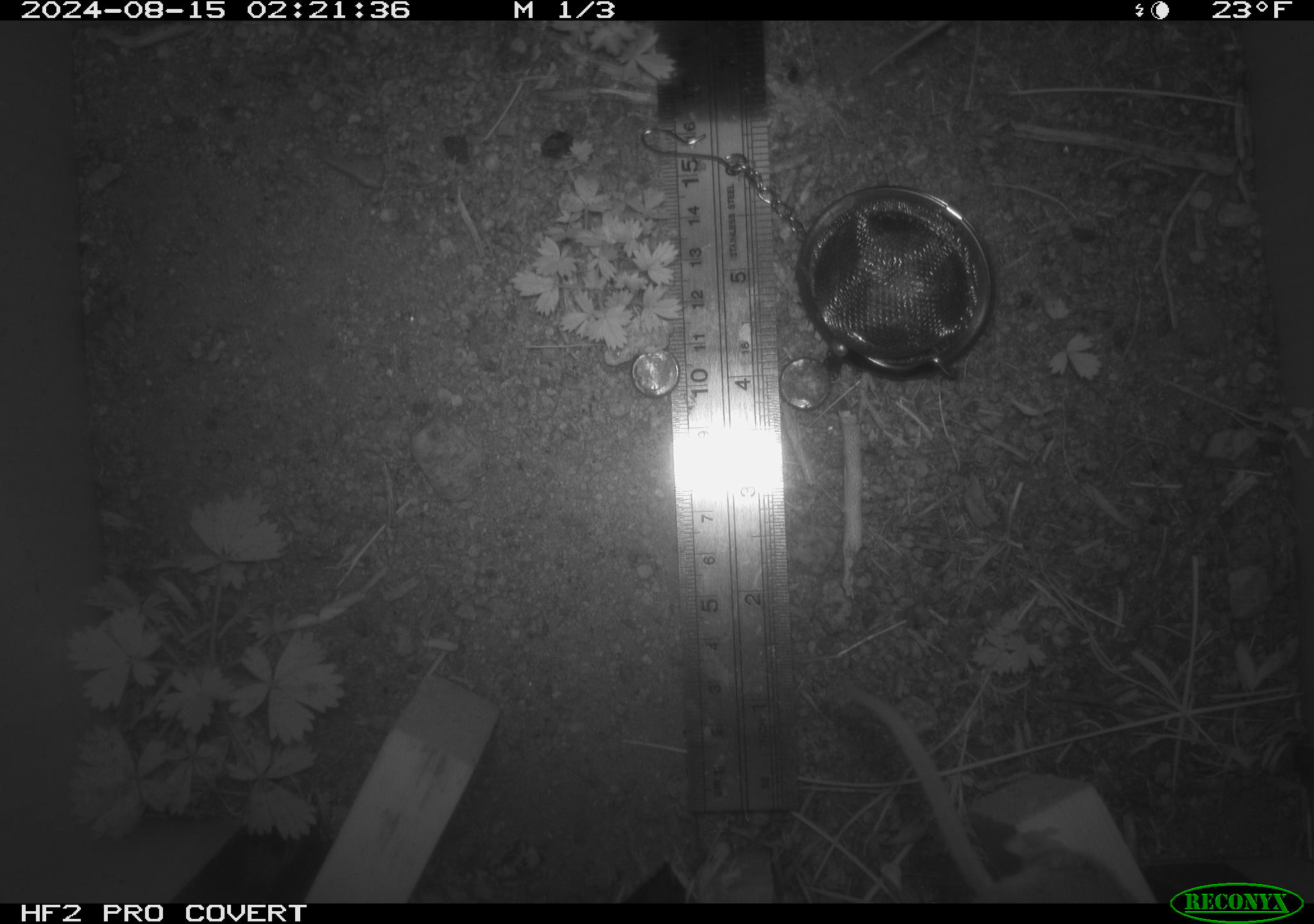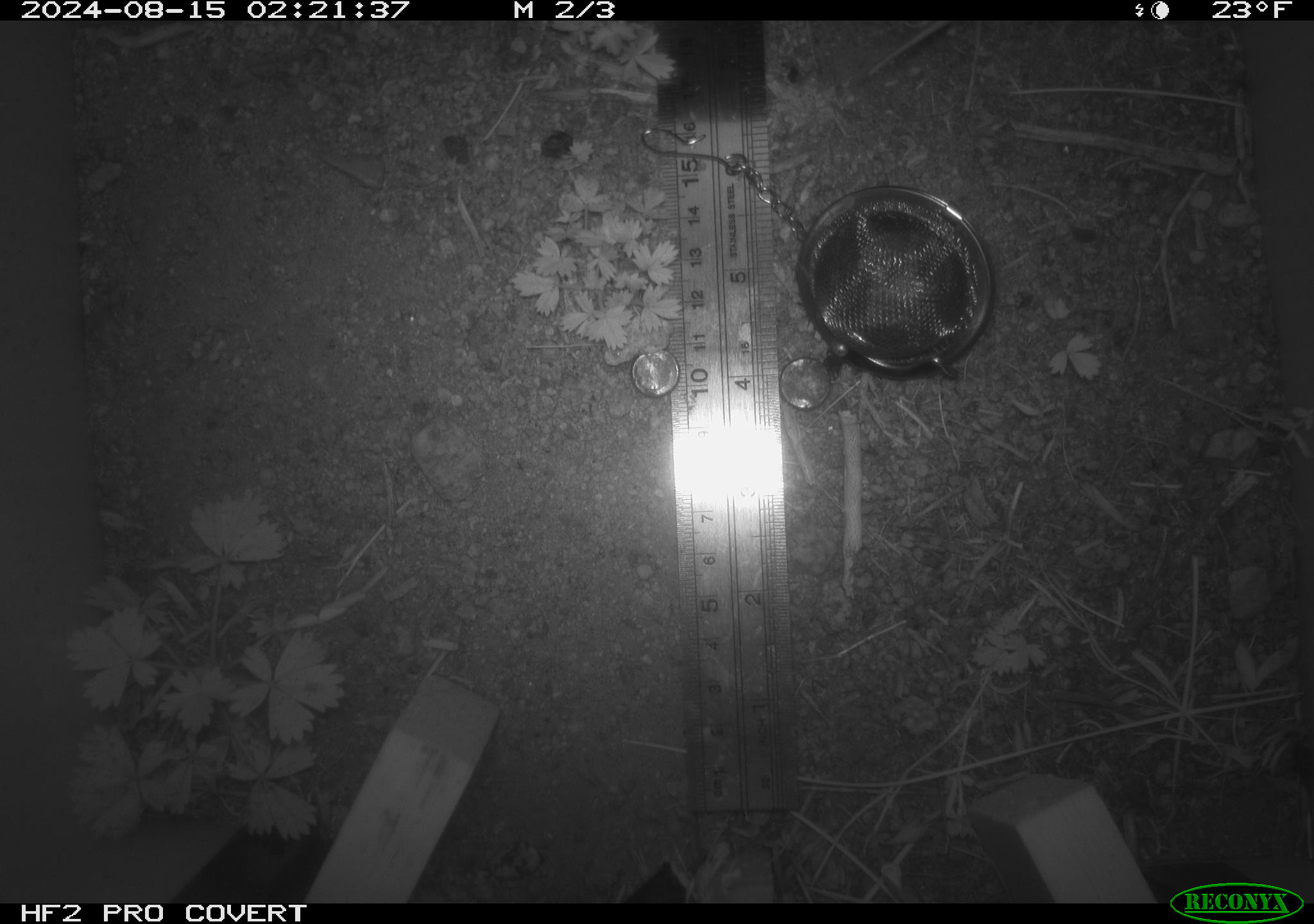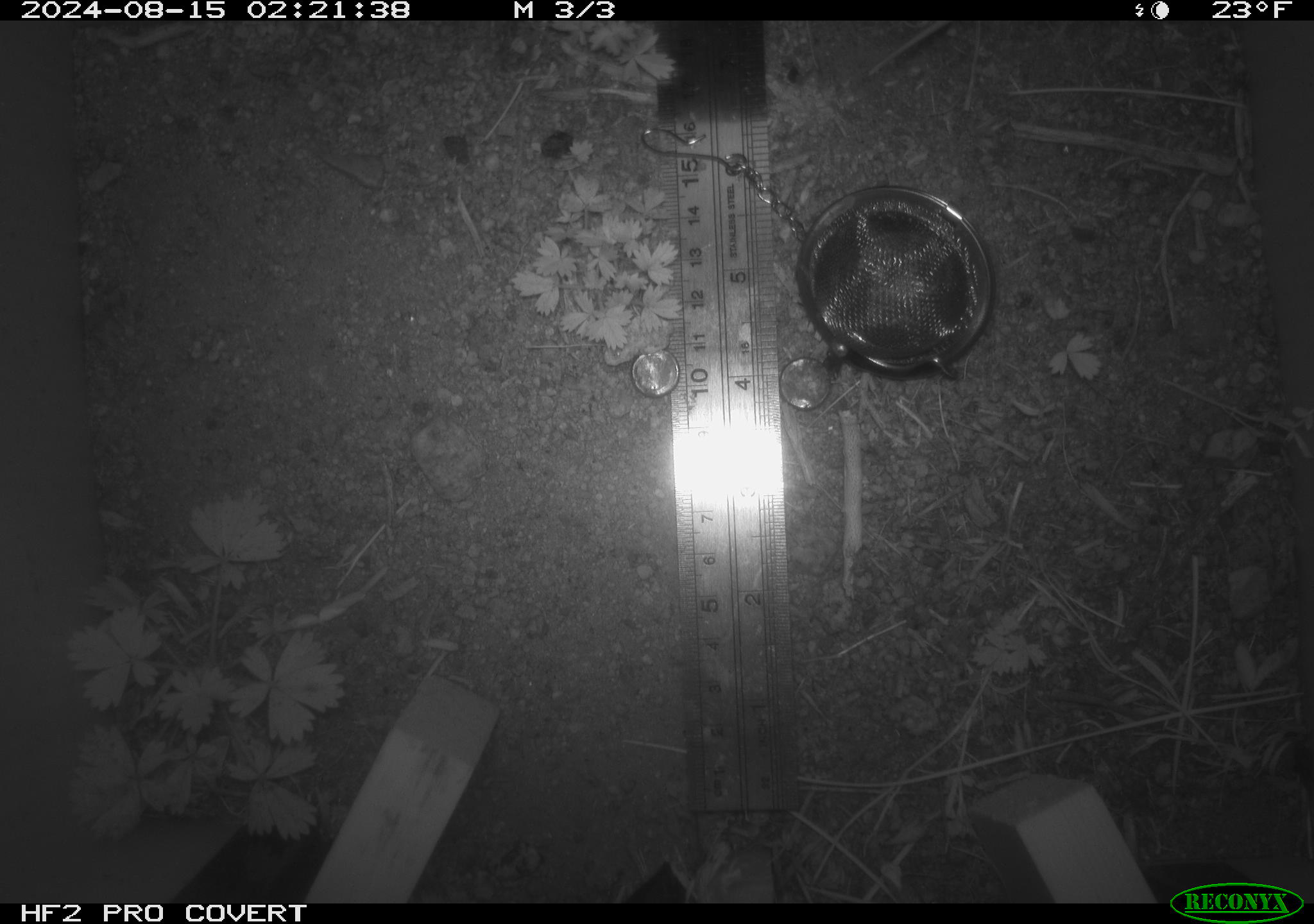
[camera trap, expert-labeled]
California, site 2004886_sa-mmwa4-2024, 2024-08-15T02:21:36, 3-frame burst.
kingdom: Animalia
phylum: Chordata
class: Mammalia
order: Rodentia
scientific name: Rodentia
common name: mouse species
Mouse species (Rodentia).